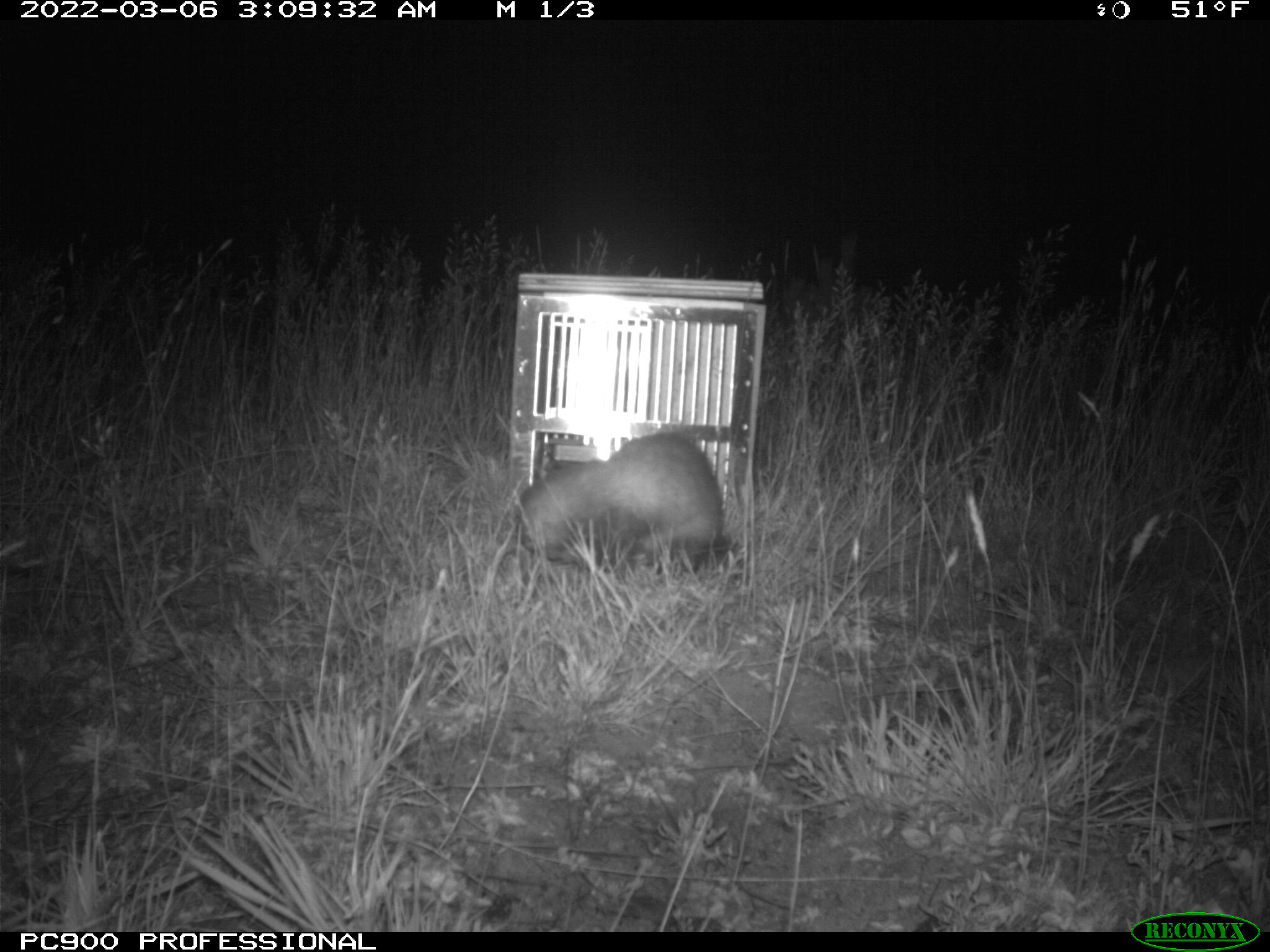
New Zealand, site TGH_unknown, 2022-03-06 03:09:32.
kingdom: Animalia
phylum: Chordata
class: Mammalia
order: Carnivora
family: Mustelidae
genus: Mustela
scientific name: Mustela furo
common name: ferret